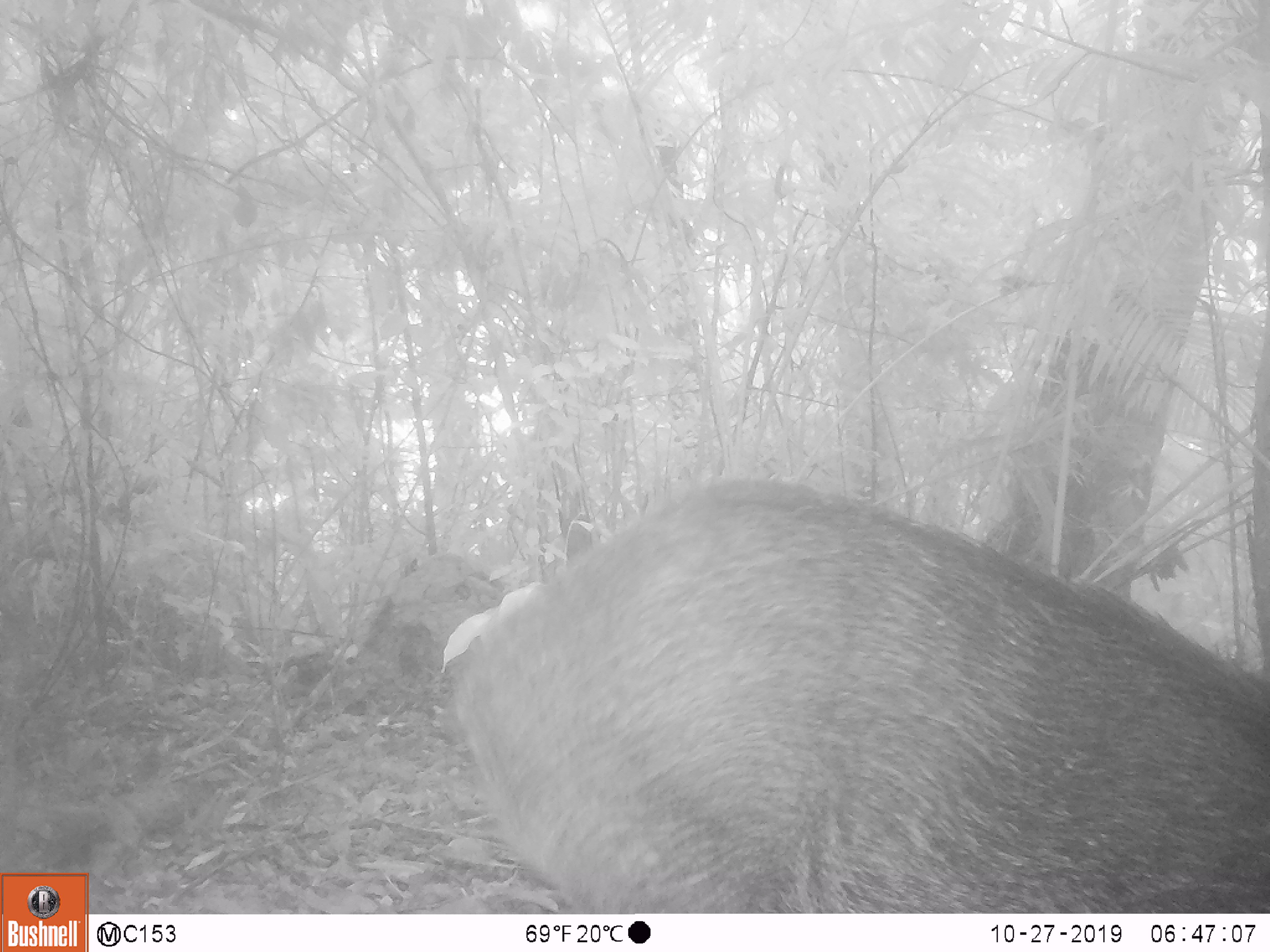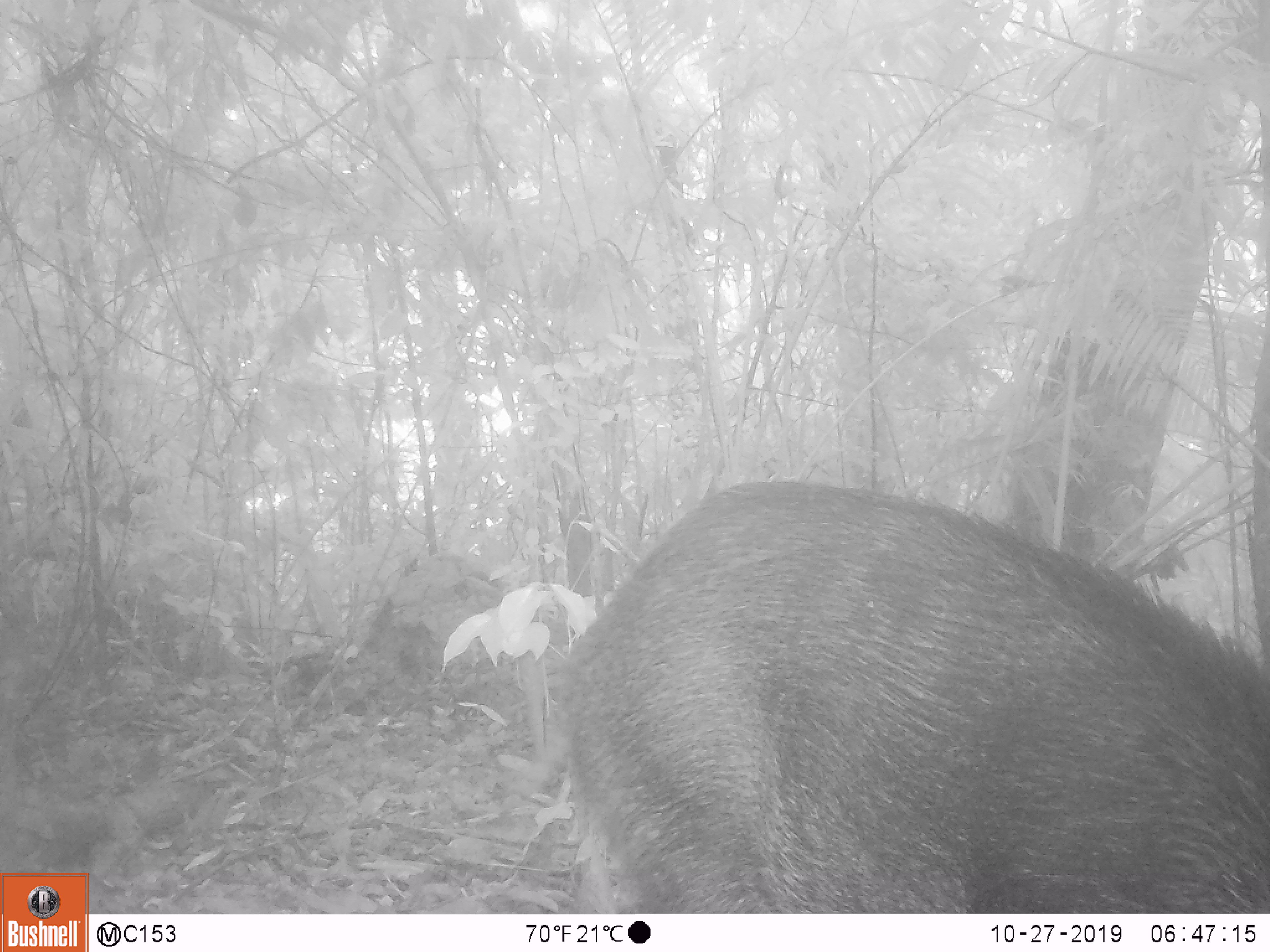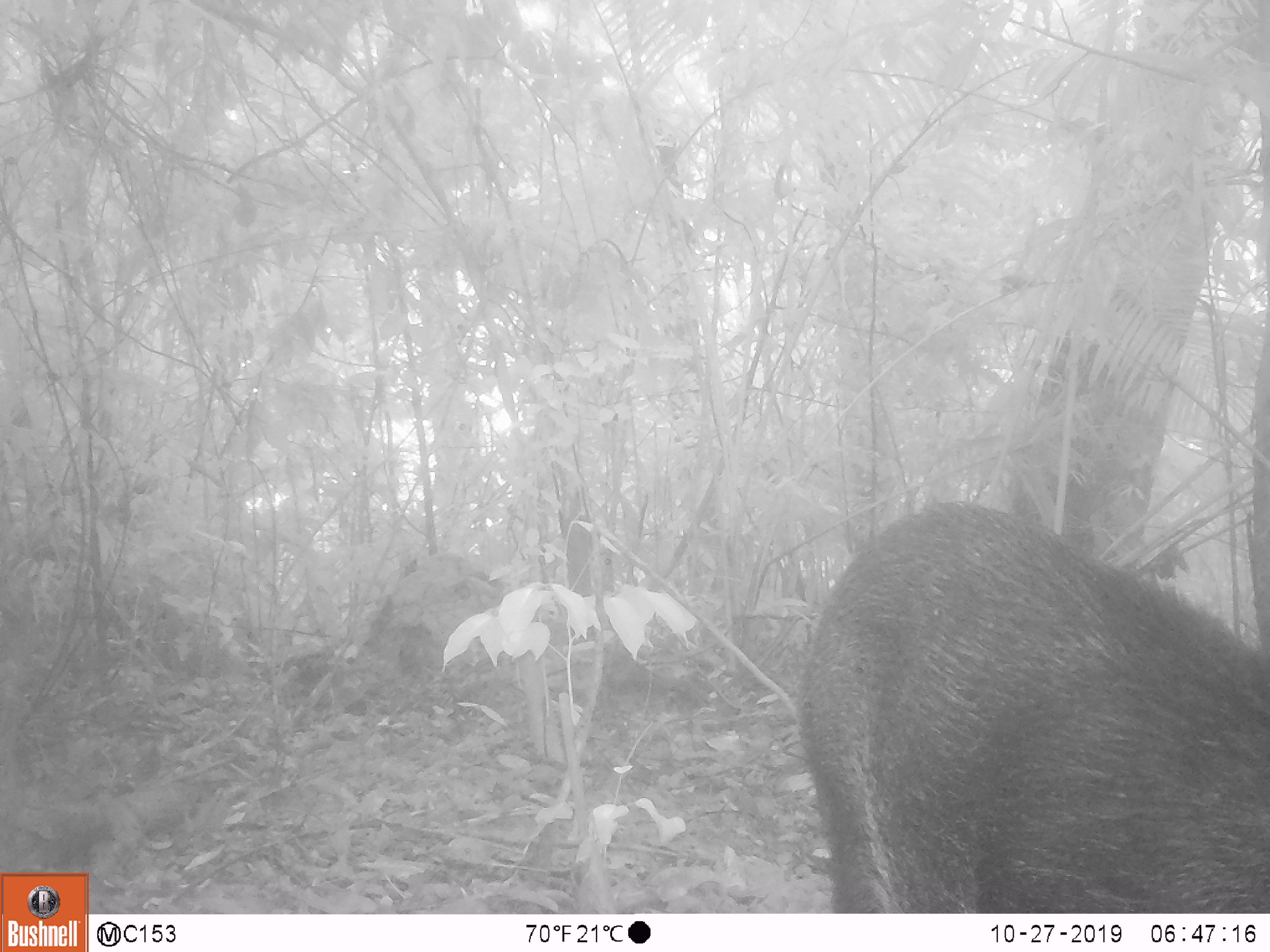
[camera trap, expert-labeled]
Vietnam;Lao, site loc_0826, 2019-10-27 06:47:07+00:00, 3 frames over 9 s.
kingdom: Animalia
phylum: Chordata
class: Mammalia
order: Artiodactyla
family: Suidae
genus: Sus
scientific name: Sus scrofa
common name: eurasian wild pig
Eurasian wild pig (Sus scrofa). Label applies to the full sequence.